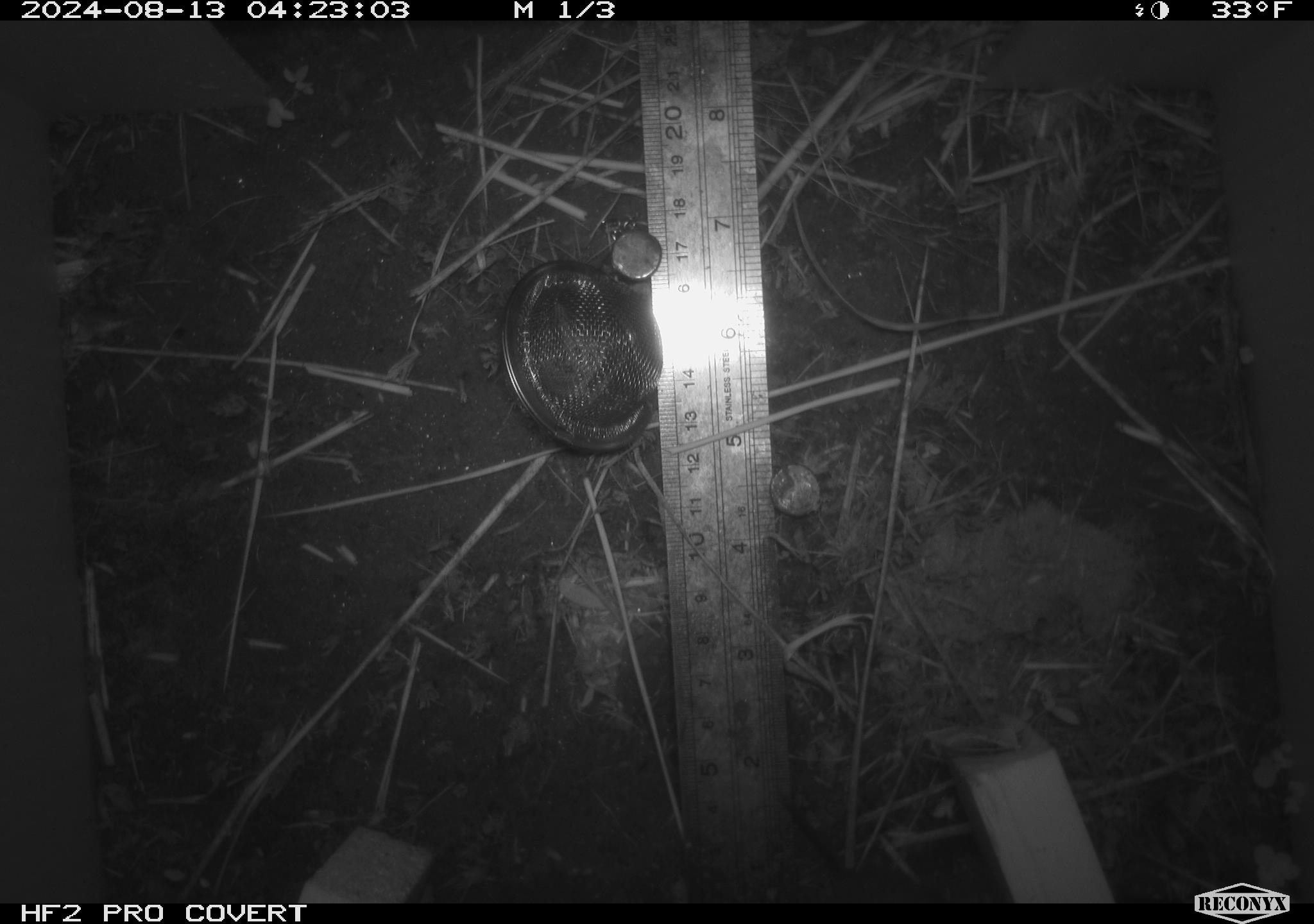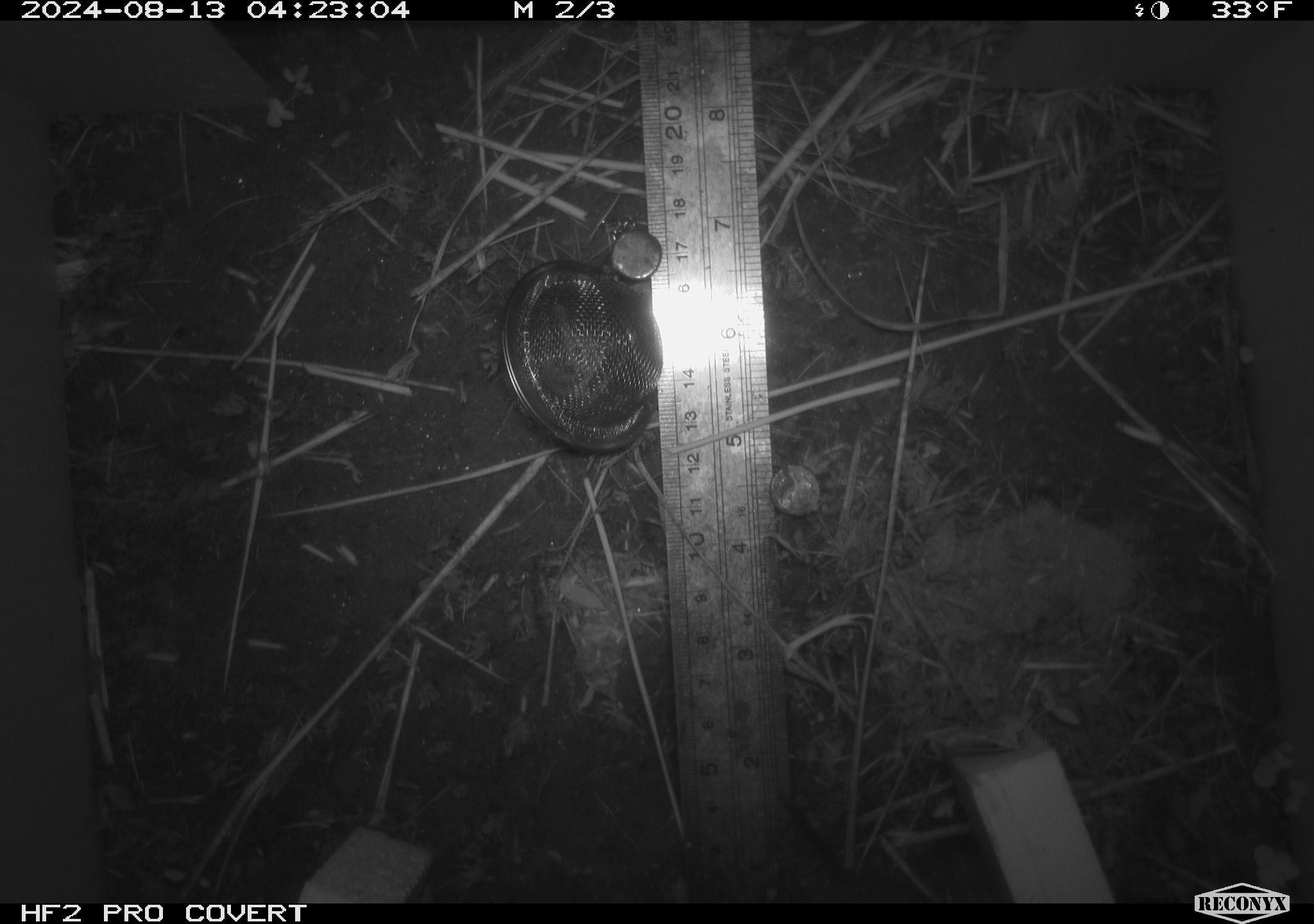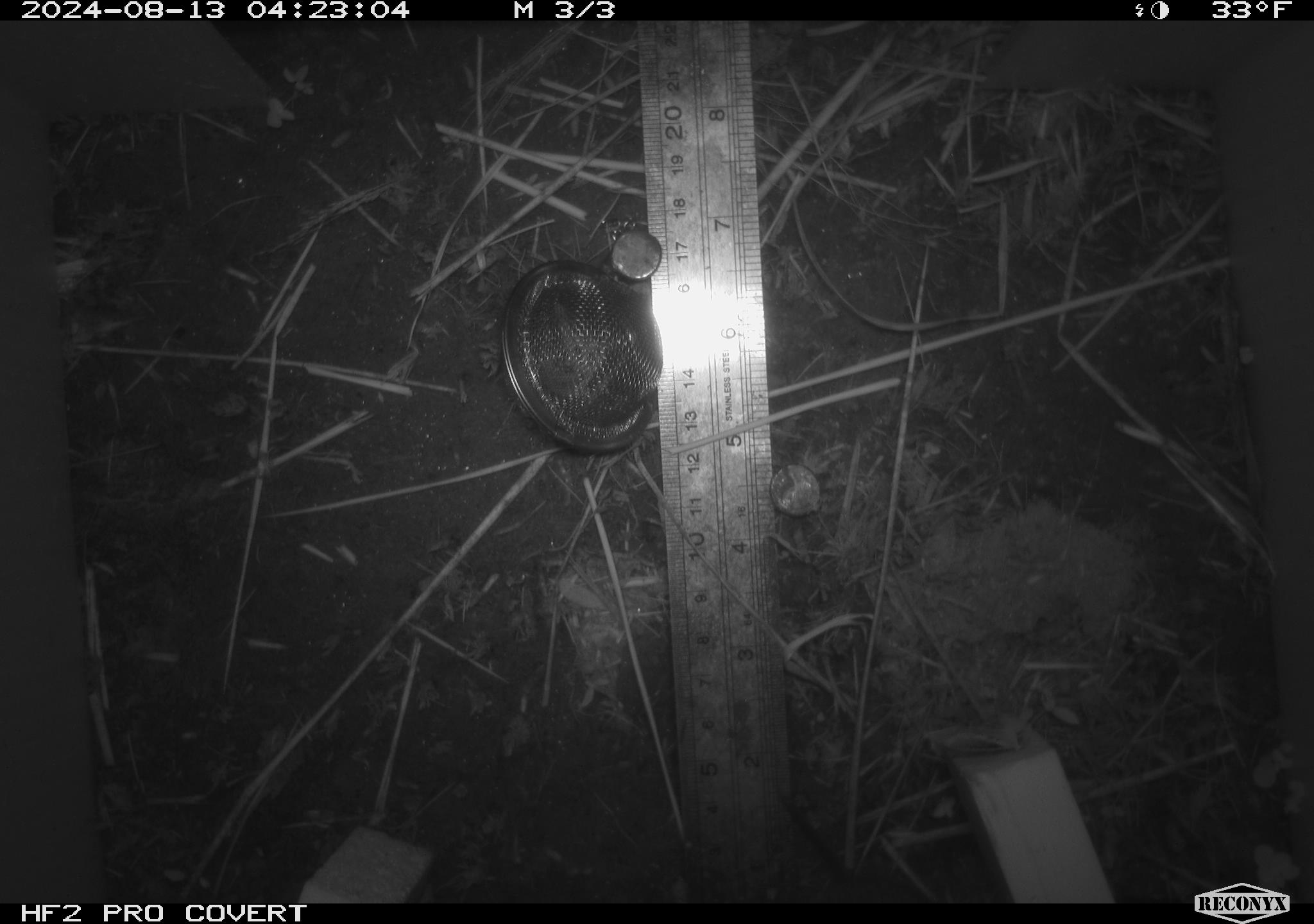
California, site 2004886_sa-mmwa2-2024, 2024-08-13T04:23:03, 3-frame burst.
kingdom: Animalia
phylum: Chordata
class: Mammalia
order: Rodentia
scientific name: Rodentia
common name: mouse species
Mouse species (Rodentia).